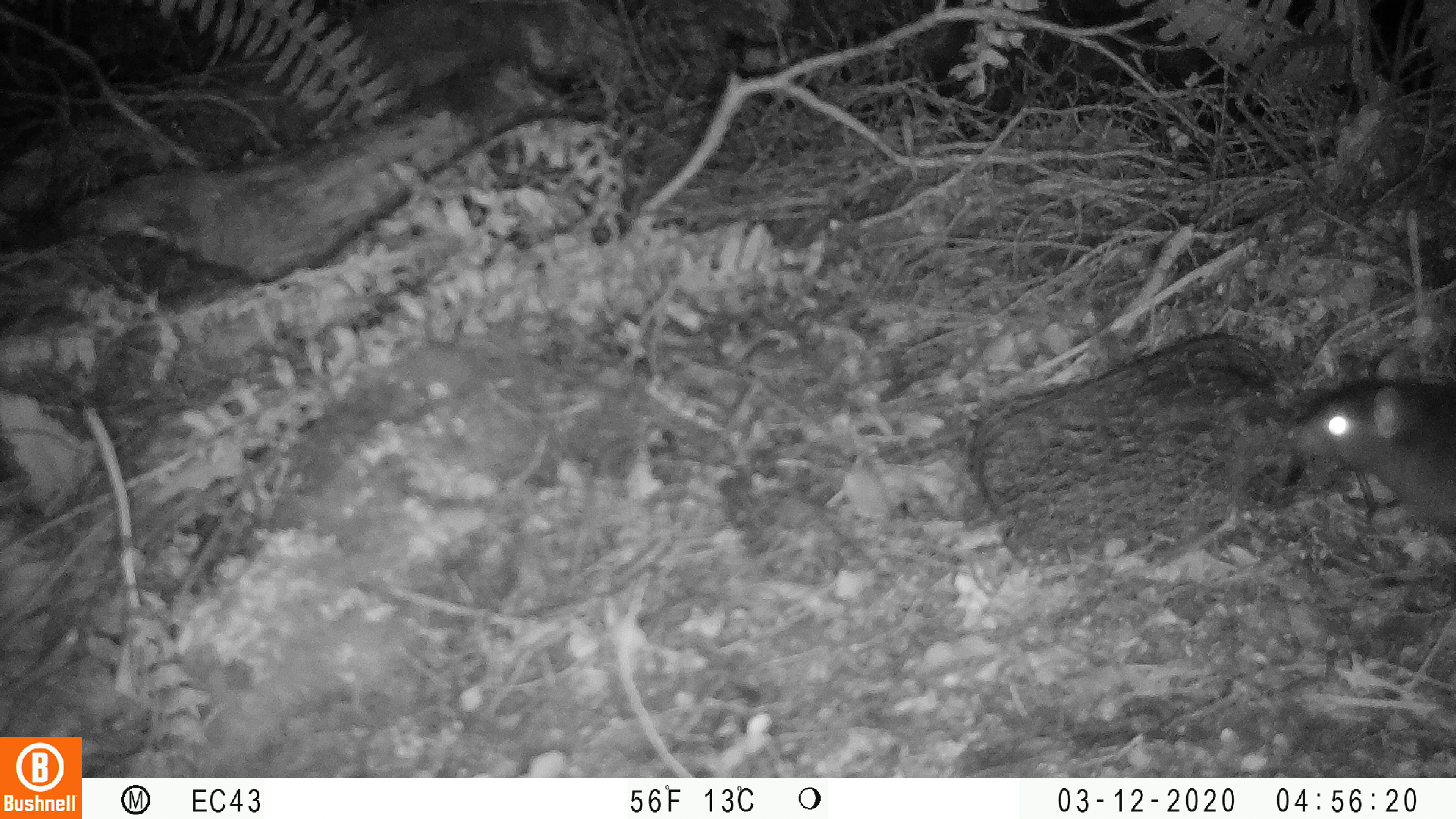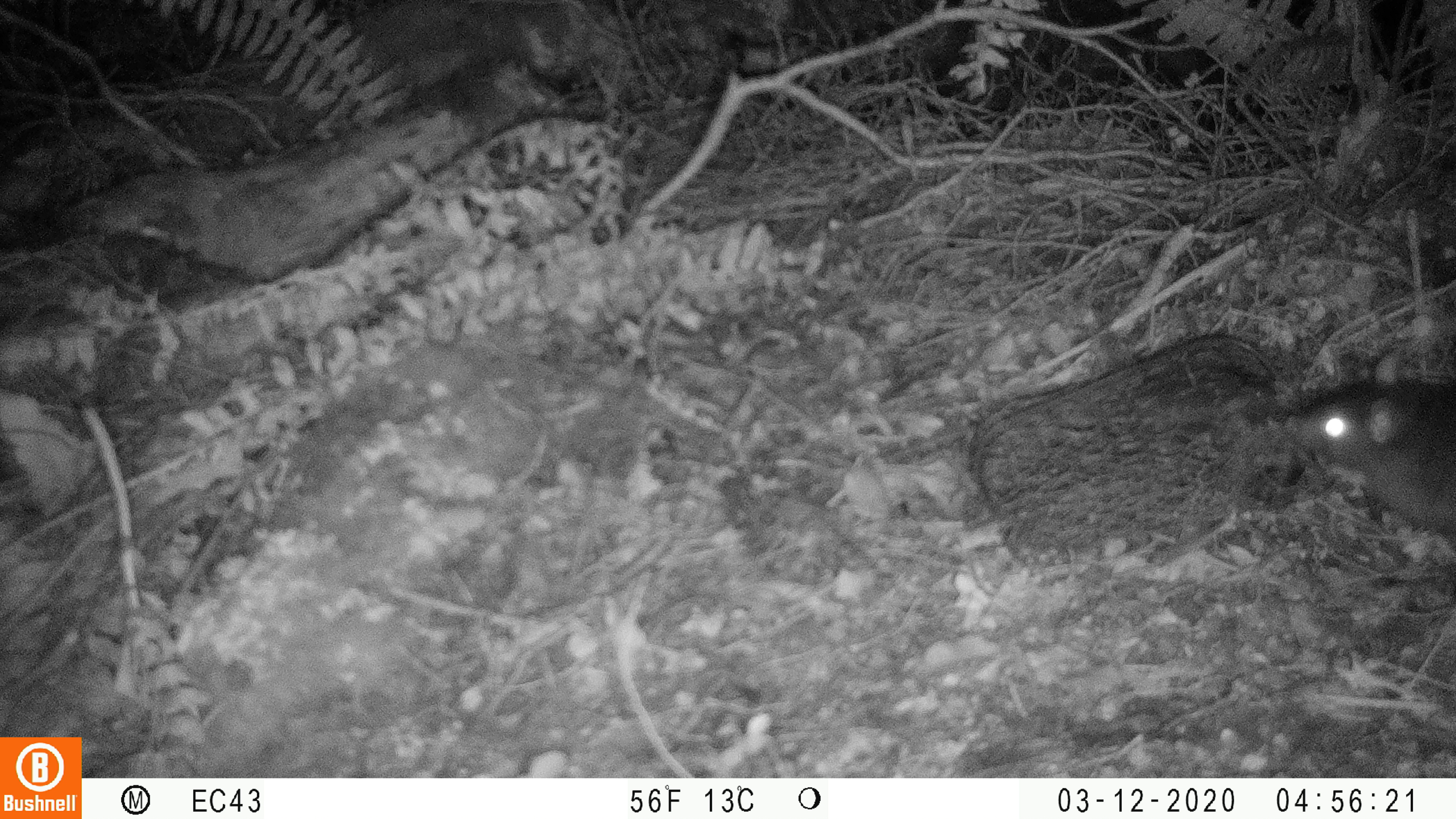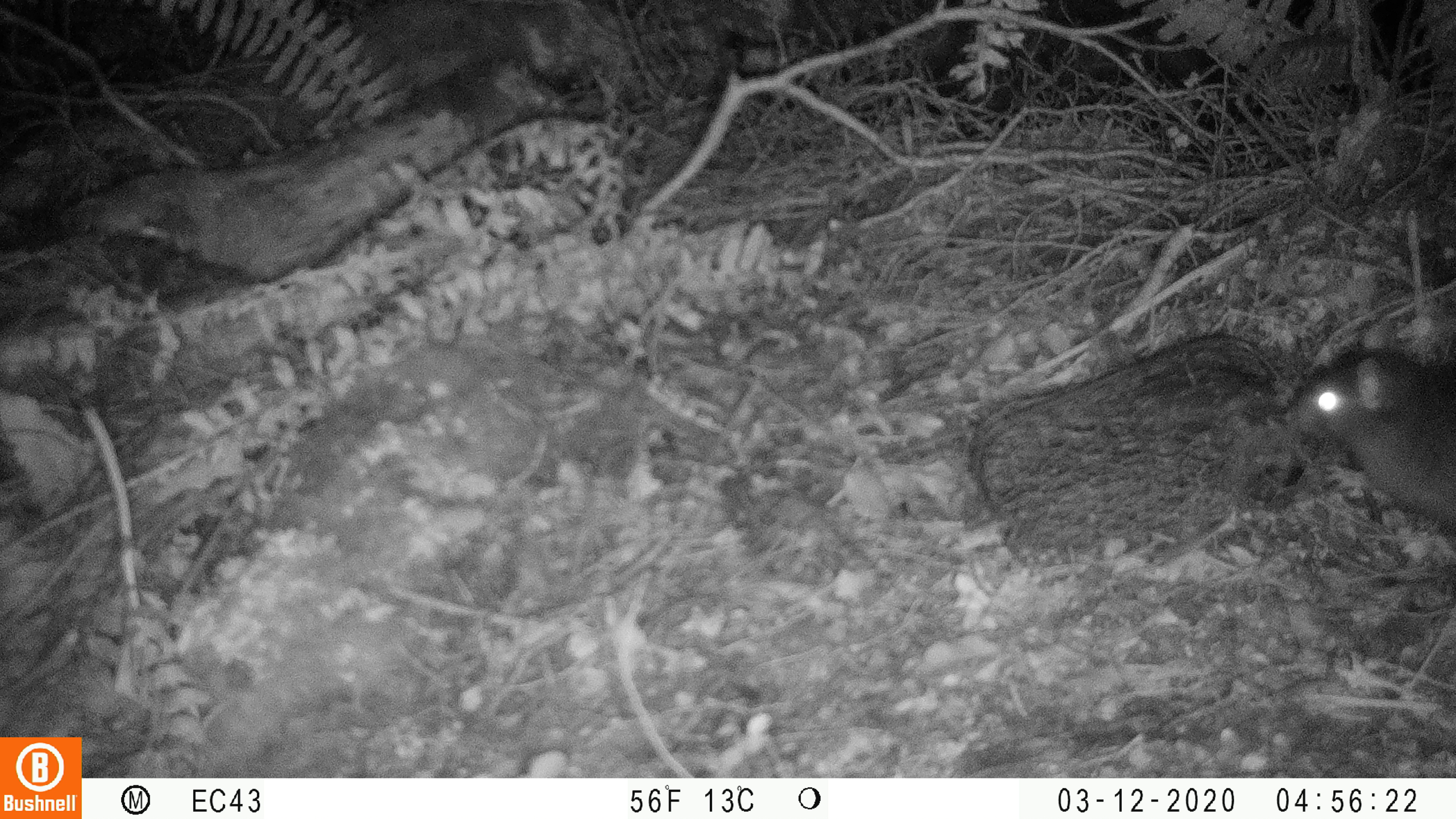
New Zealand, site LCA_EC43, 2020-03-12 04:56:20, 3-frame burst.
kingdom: Animalia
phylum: Chordata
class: Mammalia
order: Rodentia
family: Muridae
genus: Rattus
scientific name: Rattus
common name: rat